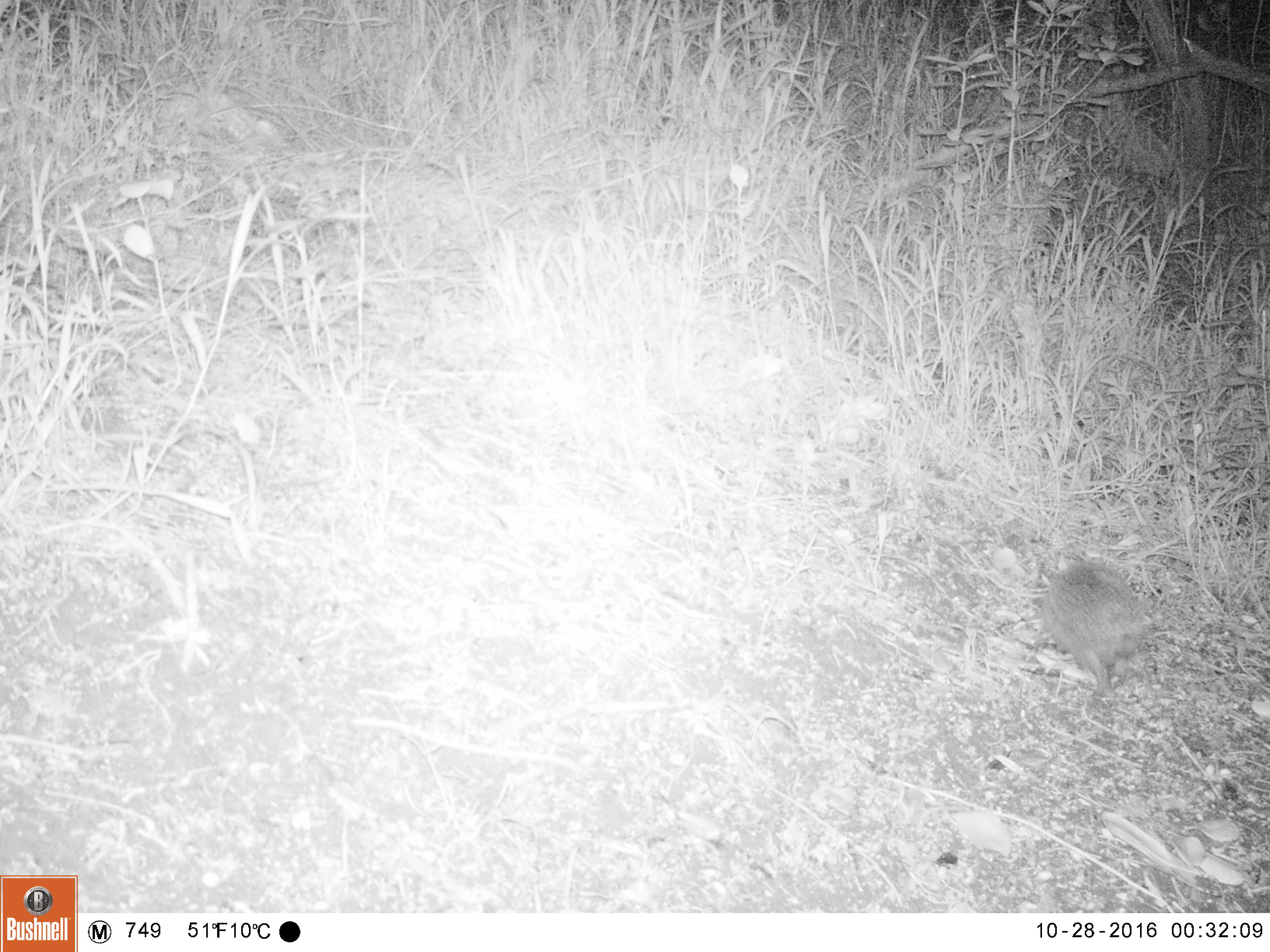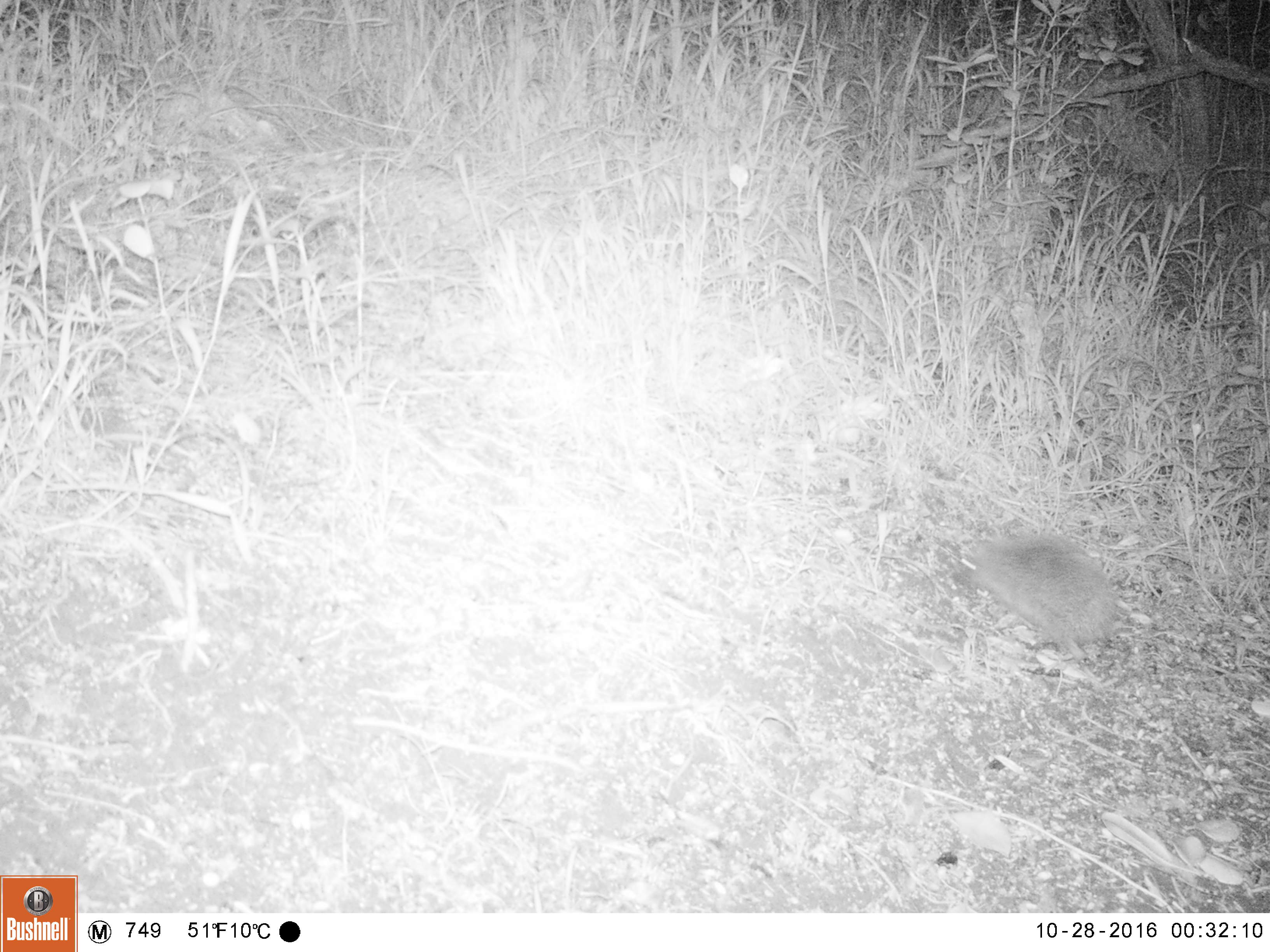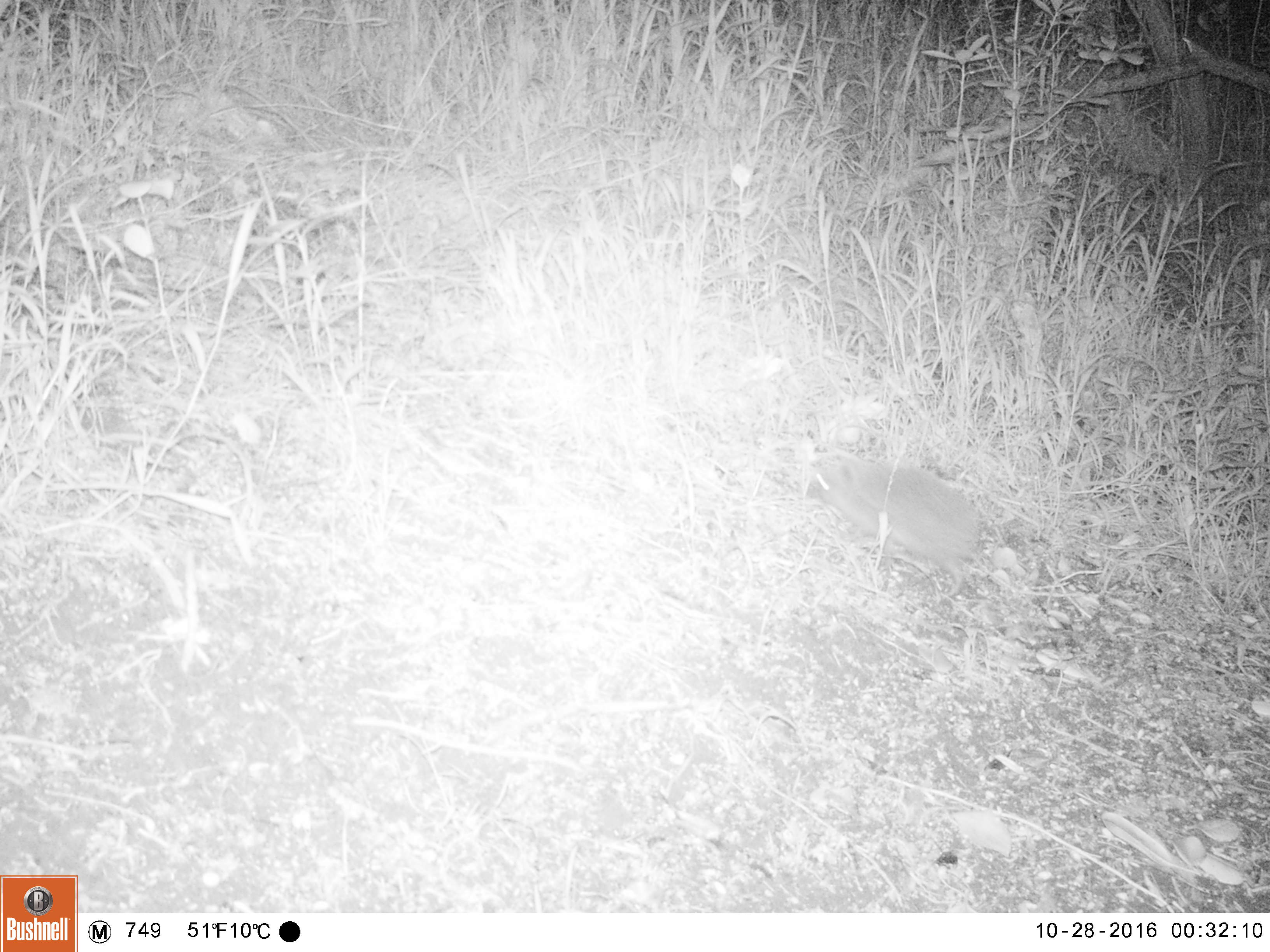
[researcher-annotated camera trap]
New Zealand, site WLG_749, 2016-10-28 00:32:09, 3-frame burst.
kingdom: Animalia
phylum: Chordata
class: Mammalia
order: Eulipotyphla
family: Erinaceidae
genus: Erinaceus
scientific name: Erinaceus europaeus europaeus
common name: european hedgehog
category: hedgehog